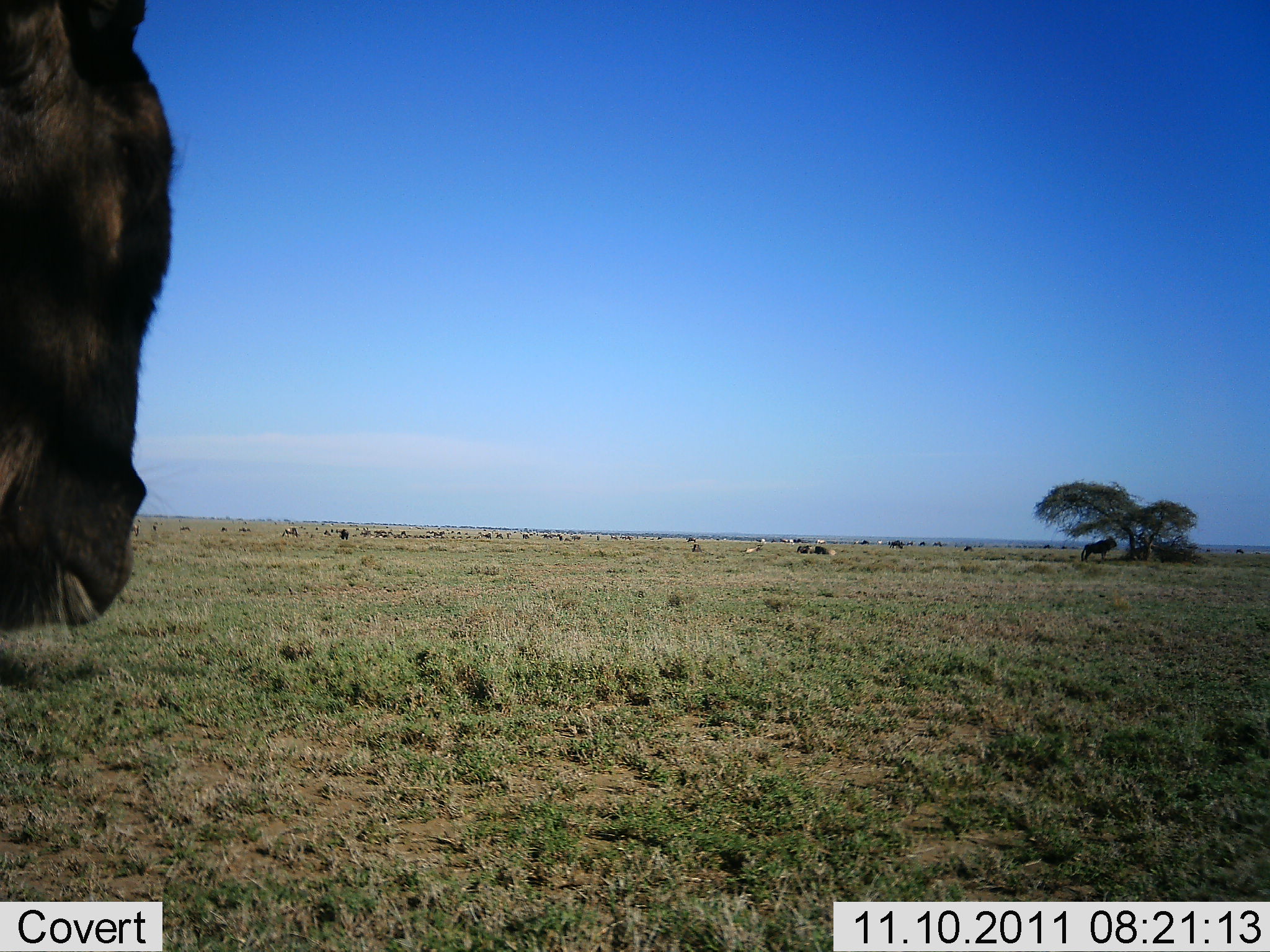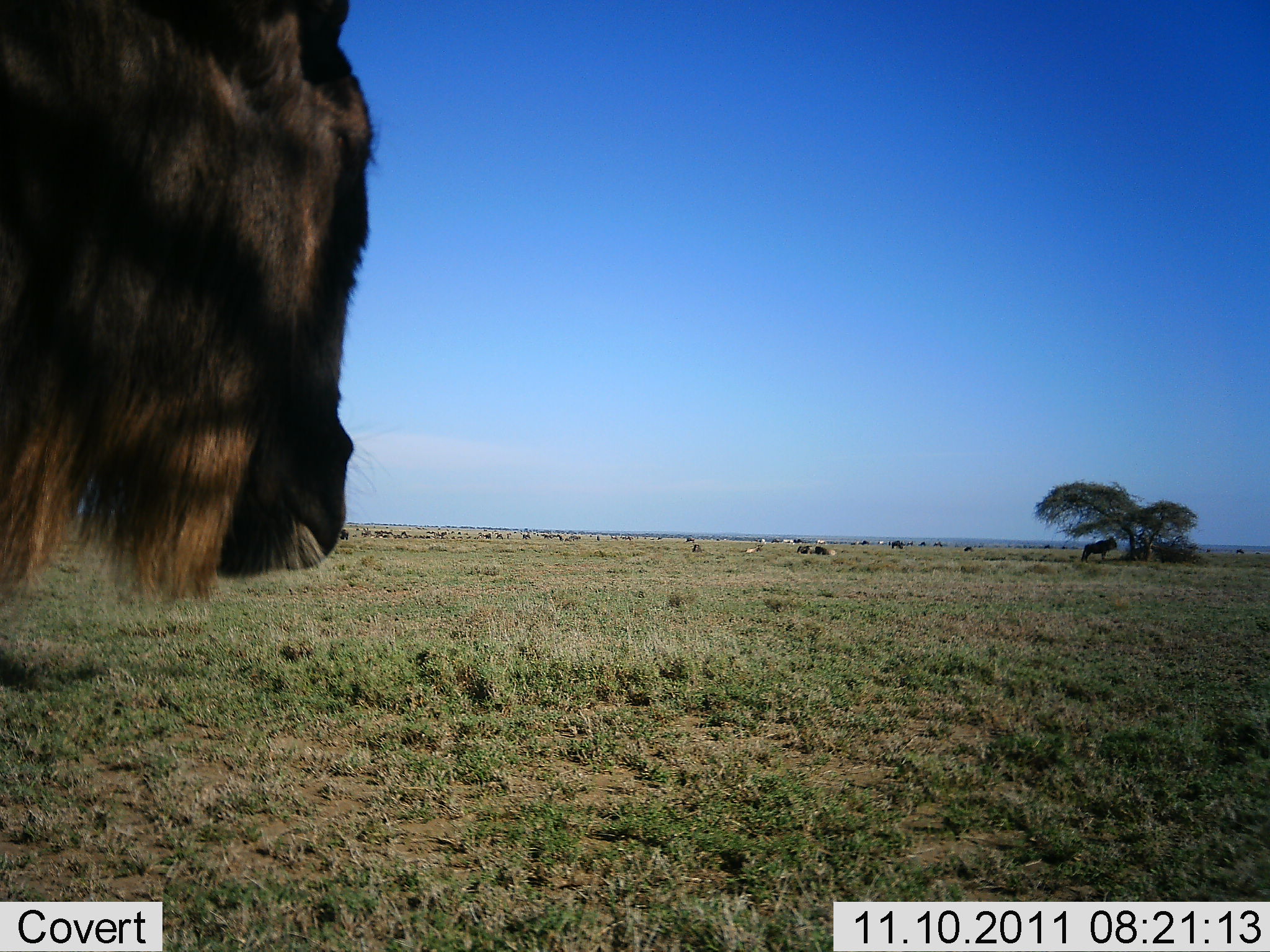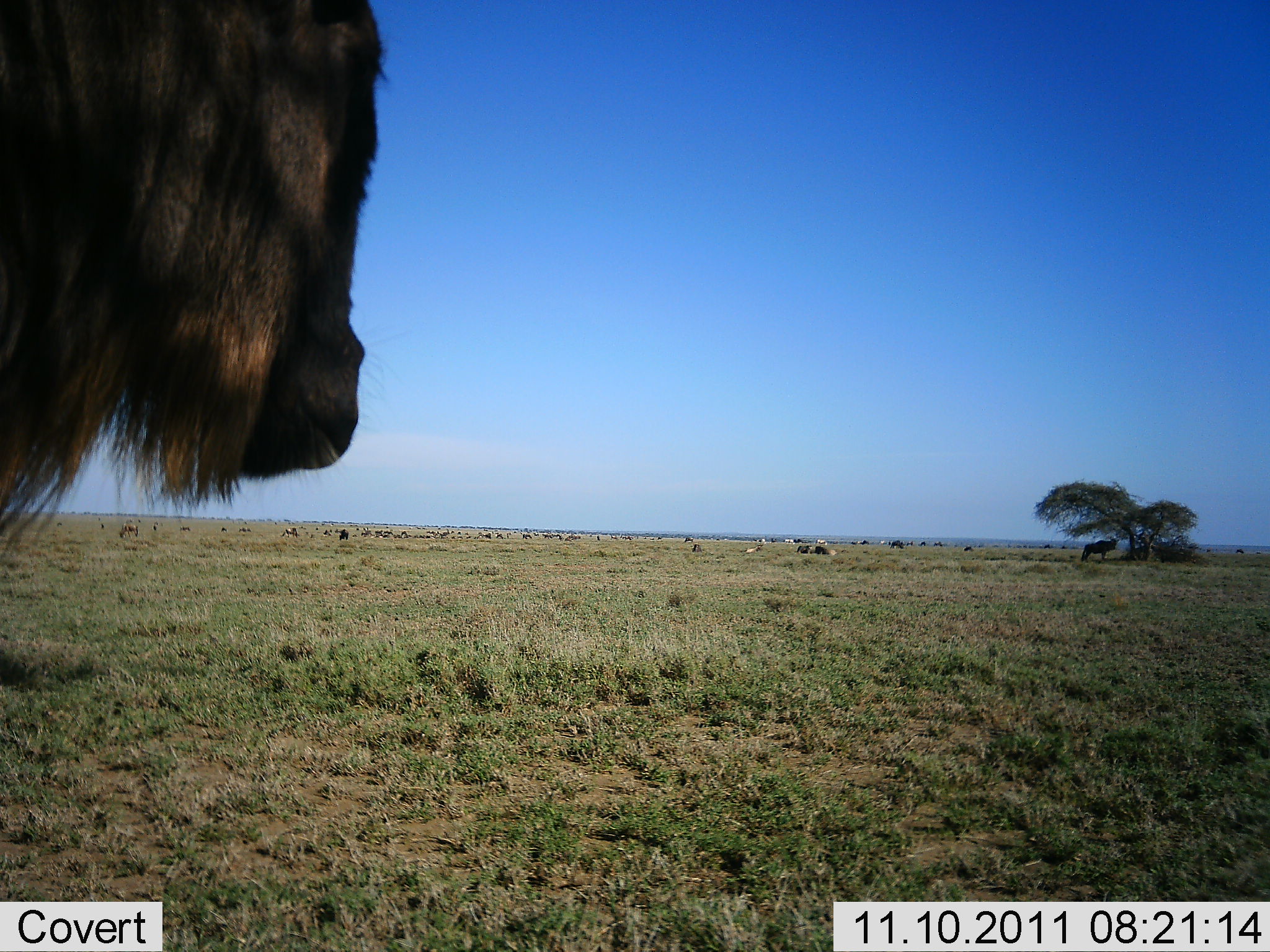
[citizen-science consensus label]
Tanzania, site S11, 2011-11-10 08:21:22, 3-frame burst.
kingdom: Animalia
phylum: Chordata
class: Mammalia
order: Artiodactyla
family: Bovidae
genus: Connochaetes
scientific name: Connochaetes taurinus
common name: blue wildebeest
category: wildebeest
Wildebeest (blue wildebeest) (Connochaetes taurinus), count 1. Behavior (volunteer vote fractions): standing 81%, resting 0%, moving 31%, interacting 0%. Young present (vote fraction): 0%. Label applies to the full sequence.